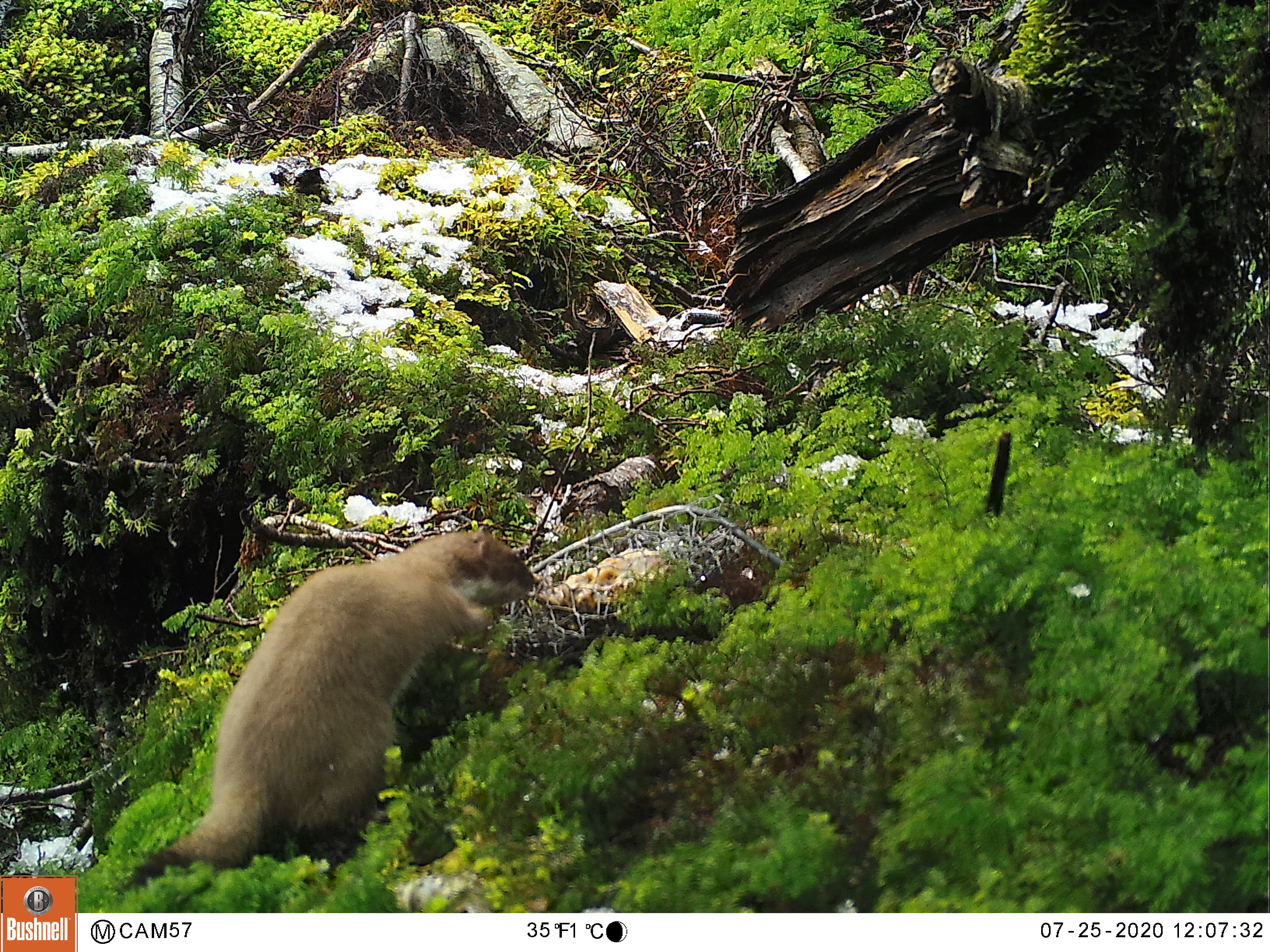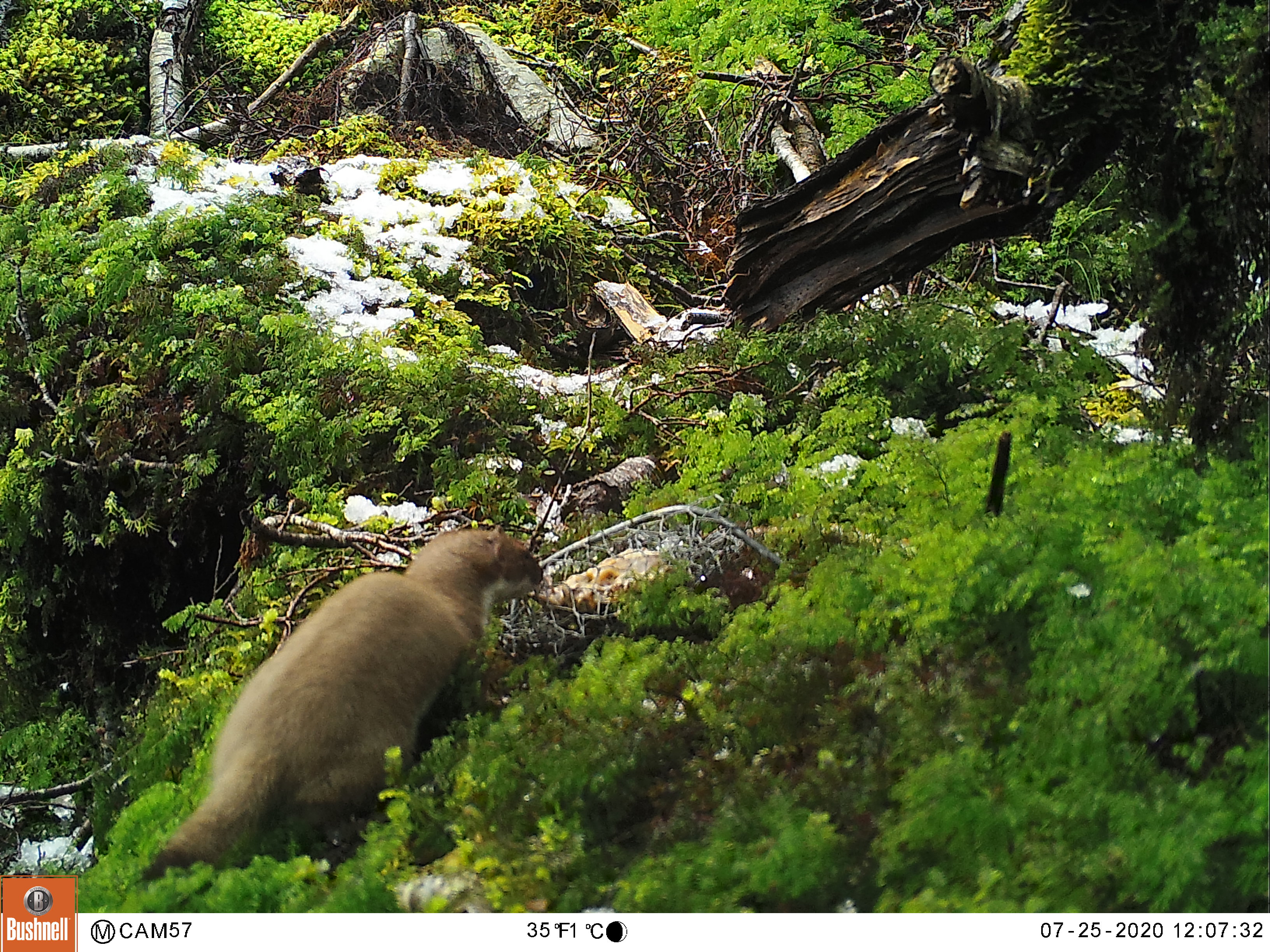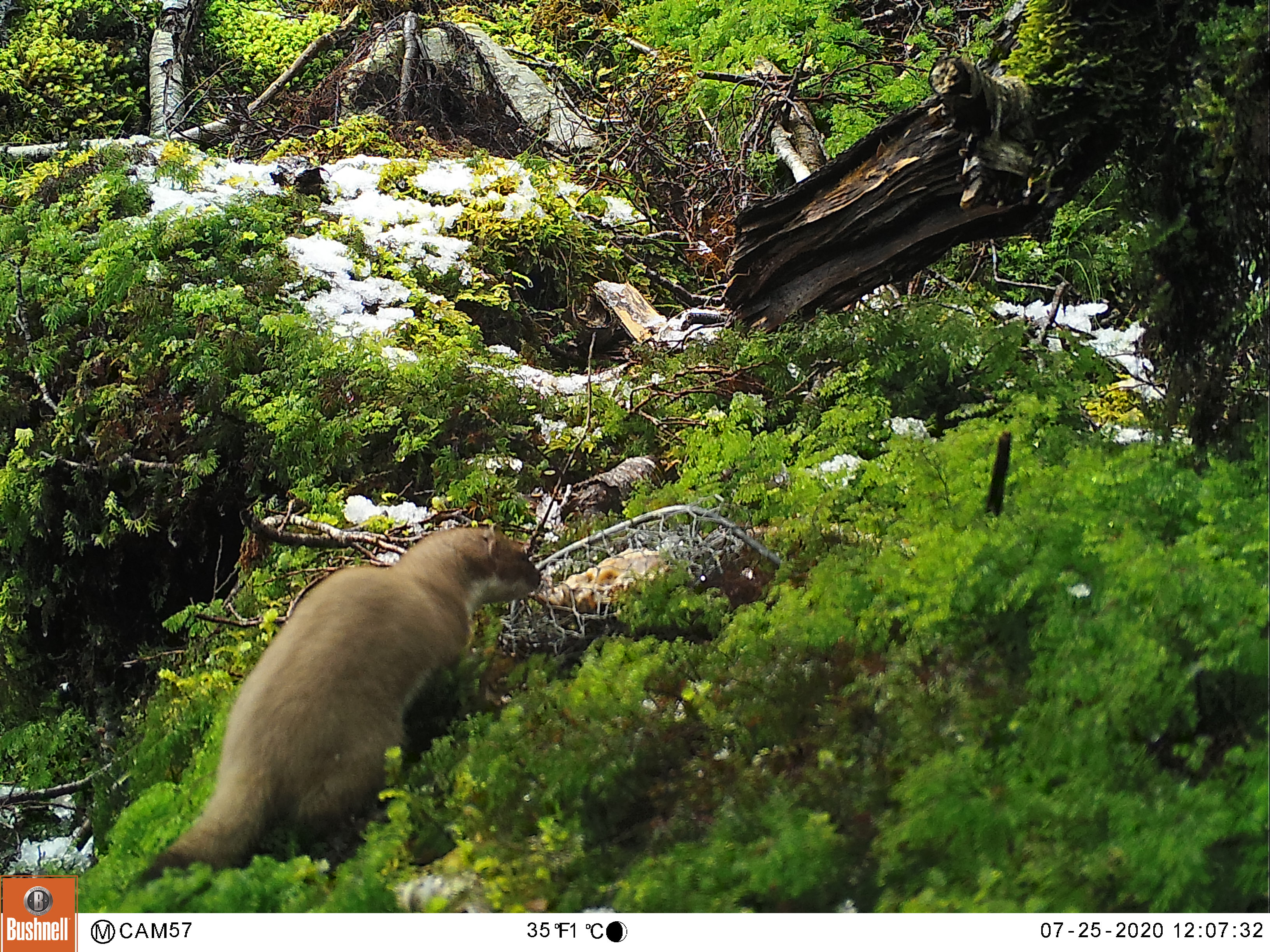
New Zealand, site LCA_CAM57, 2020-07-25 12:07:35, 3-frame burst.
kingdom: Animalia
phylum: Chordata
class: Mammalia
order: Carnivora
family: Mustelidae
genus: Mustela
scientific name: Mustela erminea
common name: stoat